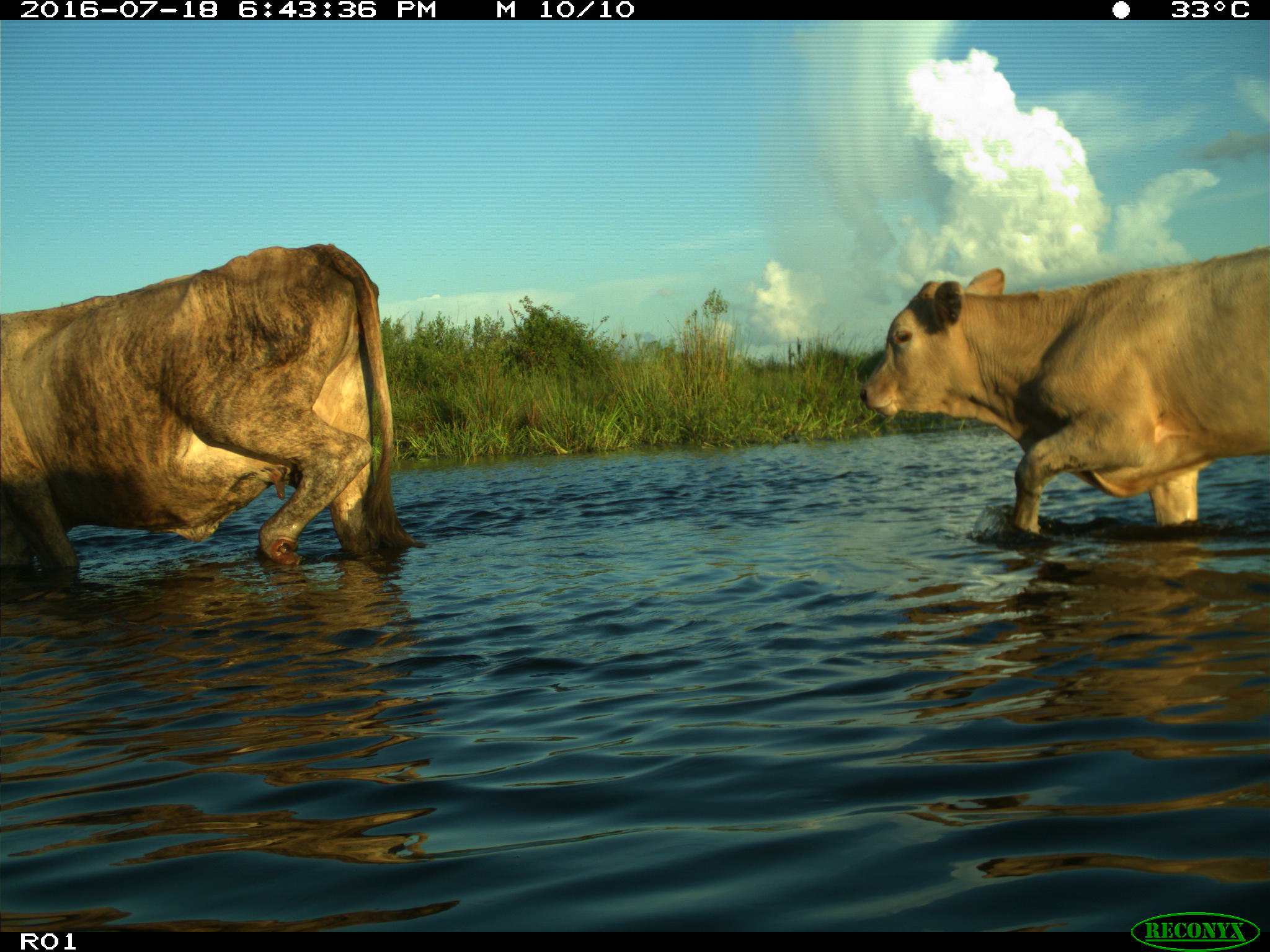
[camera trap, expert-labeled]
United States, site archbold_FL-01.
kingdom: Animalia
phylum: Chordata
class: Mammalia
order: Artiodactyla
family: Bovidae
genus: Bos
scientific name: Bos taurus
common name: domestic cow